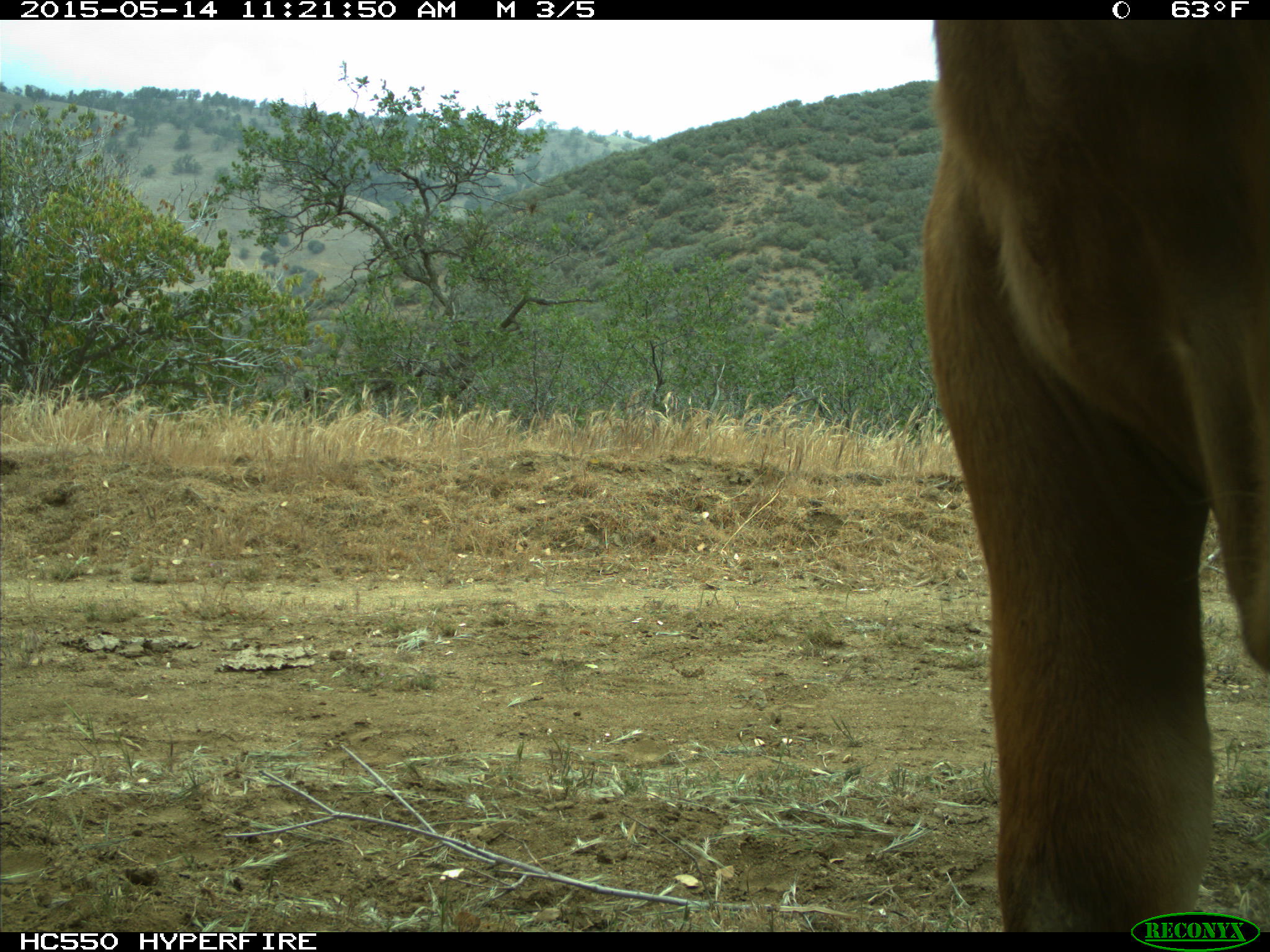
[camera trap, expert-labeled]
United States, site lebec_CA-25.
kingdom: Animalia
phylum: Chordata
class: Mammalia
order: Artiodactyla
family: Bovidae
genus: Bos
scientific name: Bos taurus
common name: domestic cow